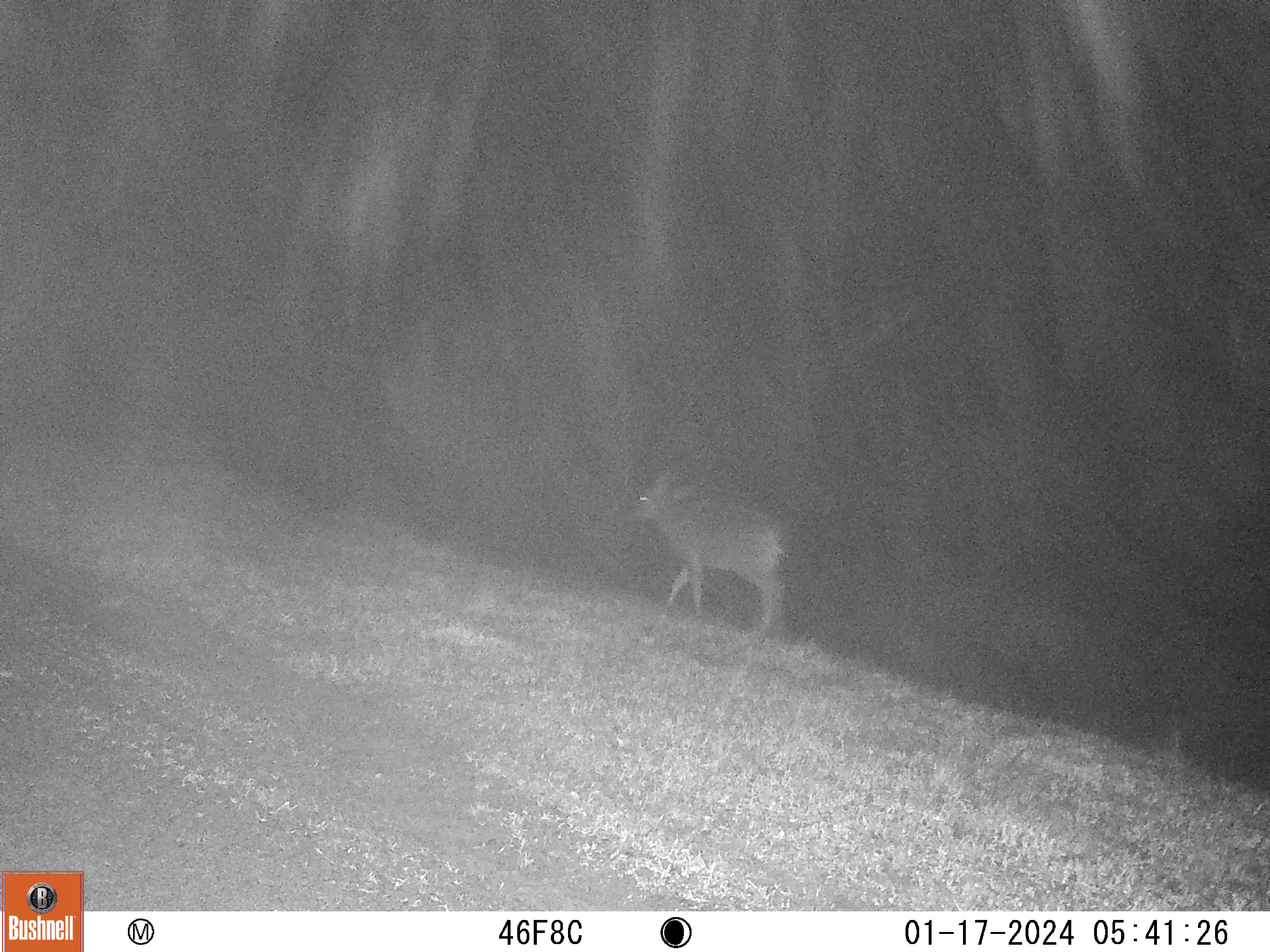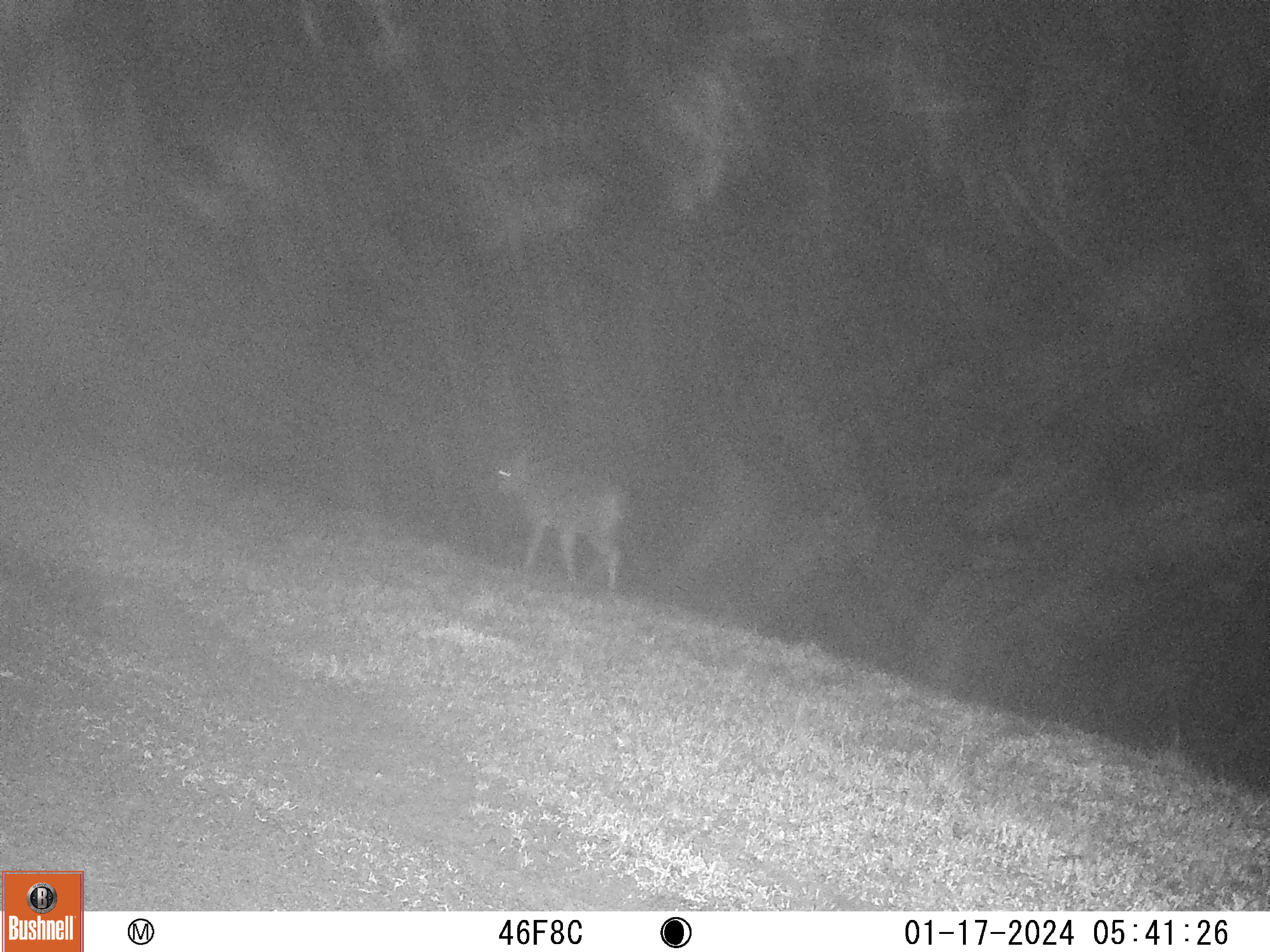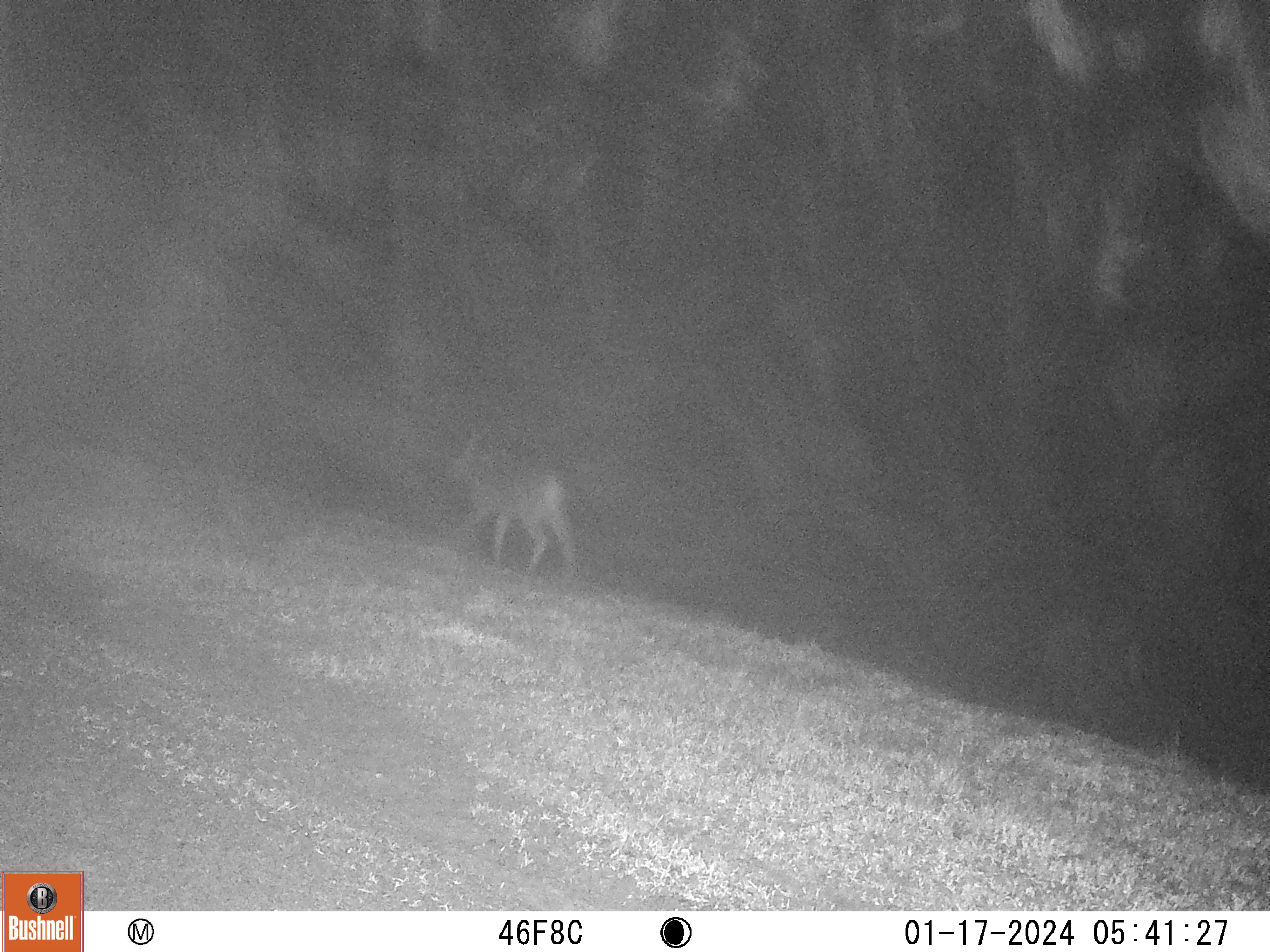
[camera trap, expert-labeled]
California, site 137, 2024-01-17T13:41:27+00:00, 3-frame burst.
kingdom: Animalia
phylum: Chordata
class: Mammalia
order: Artiodactyla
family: Cervidae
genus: Odocoileus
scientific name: Odocoileus hemionus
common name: mule deer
Mule deer (Odocoileus hemionus).